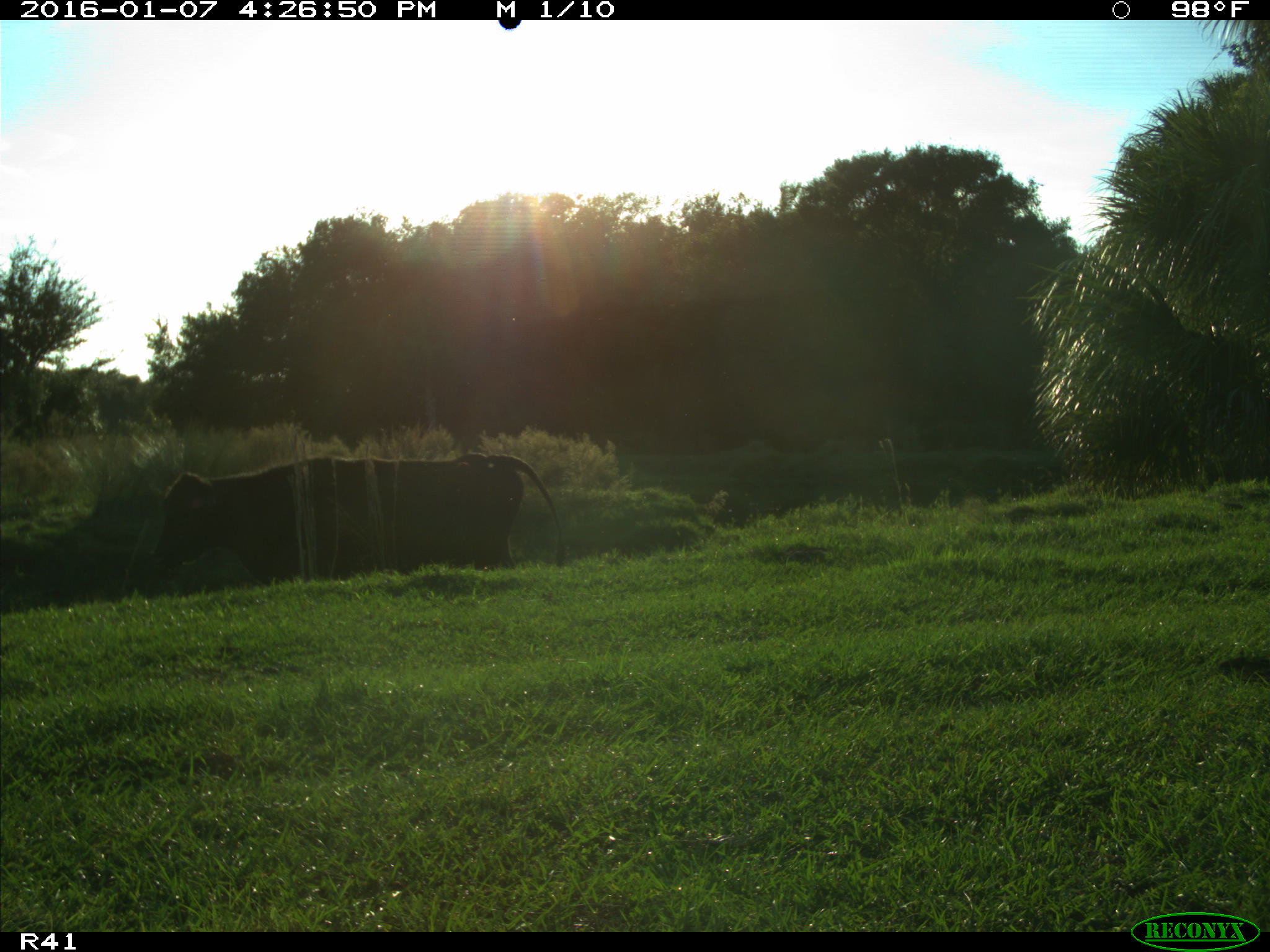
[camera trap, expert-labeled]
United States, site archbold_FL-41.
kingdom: Animalia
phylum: Chordata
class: Mammalia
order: Artiodactyla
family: Bovidae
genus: Bos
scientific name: Bos taurus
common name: domestic cow